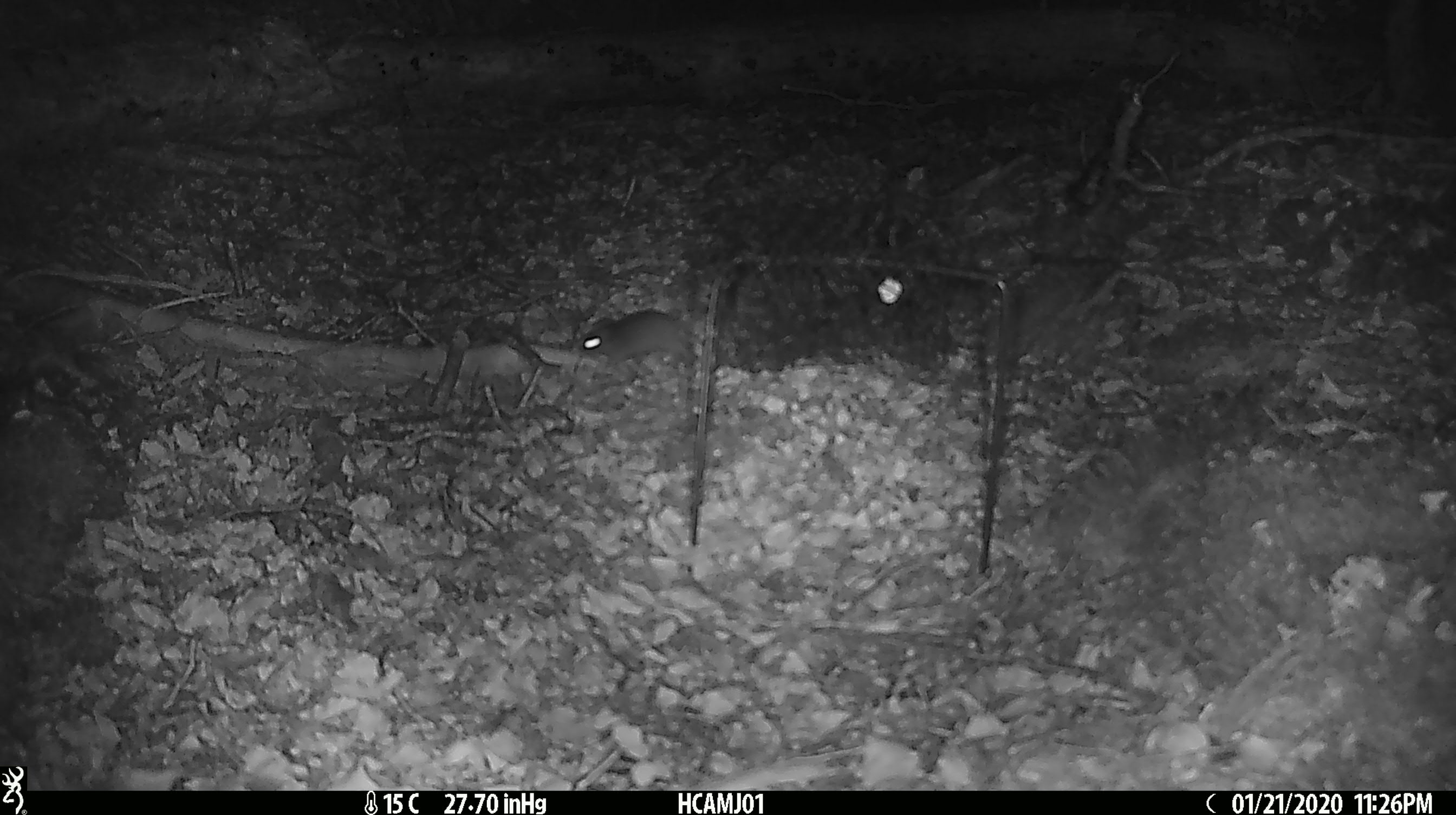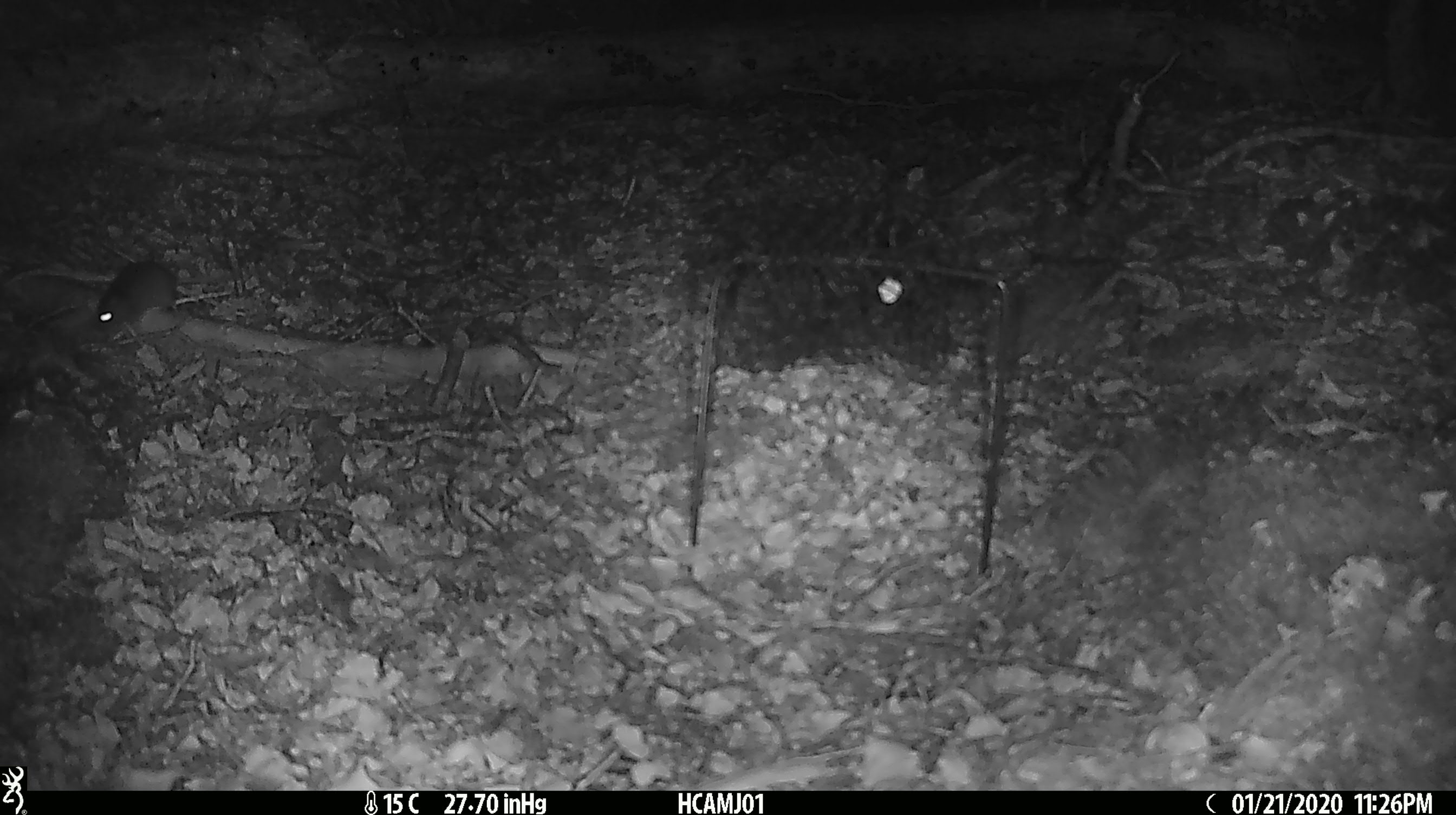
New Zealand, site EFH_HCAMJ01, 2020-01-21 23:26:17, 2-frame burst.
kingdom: Animalia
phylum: Chordata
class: Mammalia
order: Rodentia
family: Muridae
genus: Mus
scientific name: Mus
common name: mouse